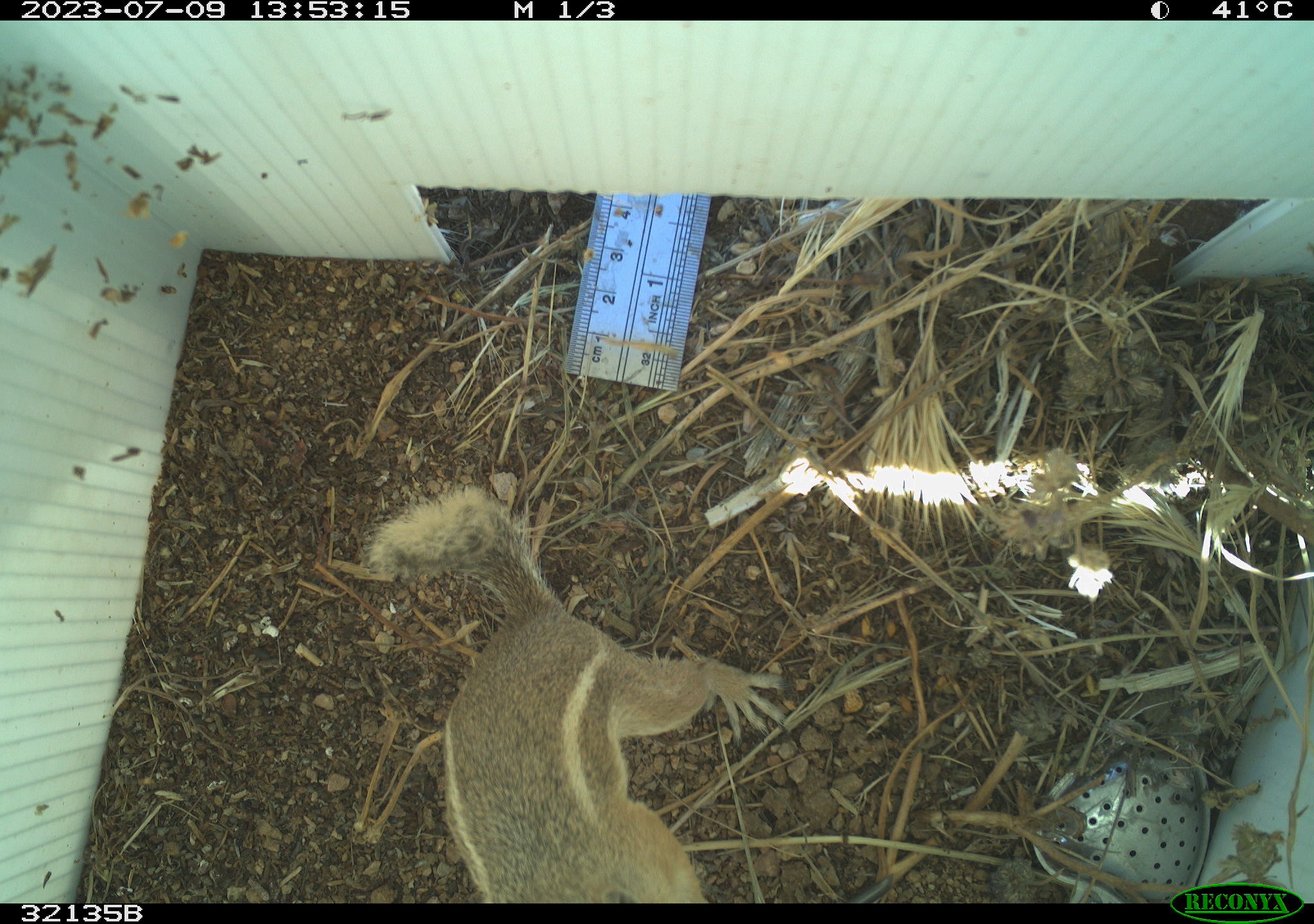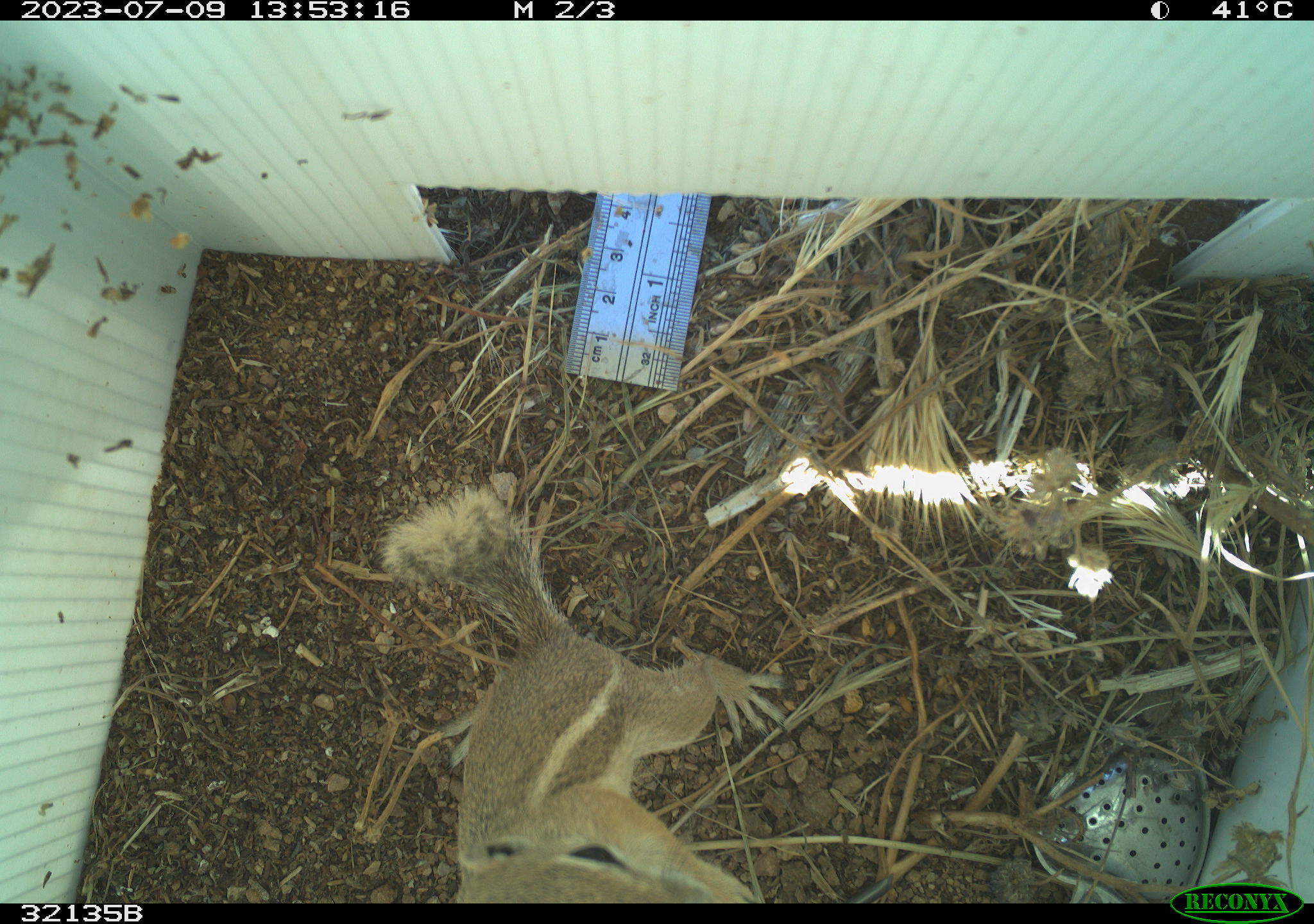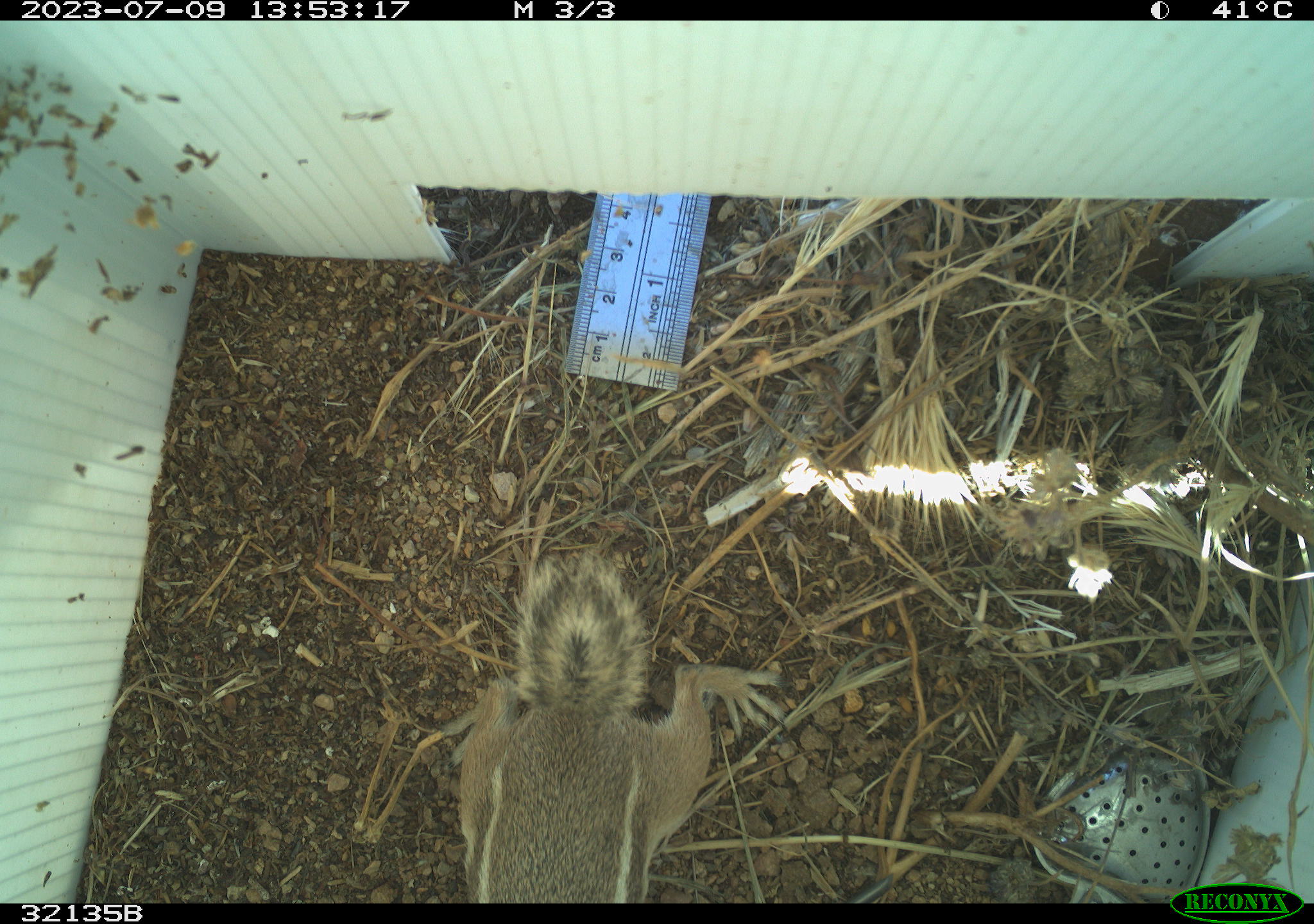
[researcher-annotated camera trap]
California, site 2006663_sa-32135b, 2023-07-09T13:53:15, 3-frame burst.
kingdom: Animalia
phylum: Chordata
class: Mammalia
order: Rodentia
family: Sciuridae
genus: Ammospermophilus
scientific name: Ammospermophilus leucurus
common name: white-tailed antelope squirrel